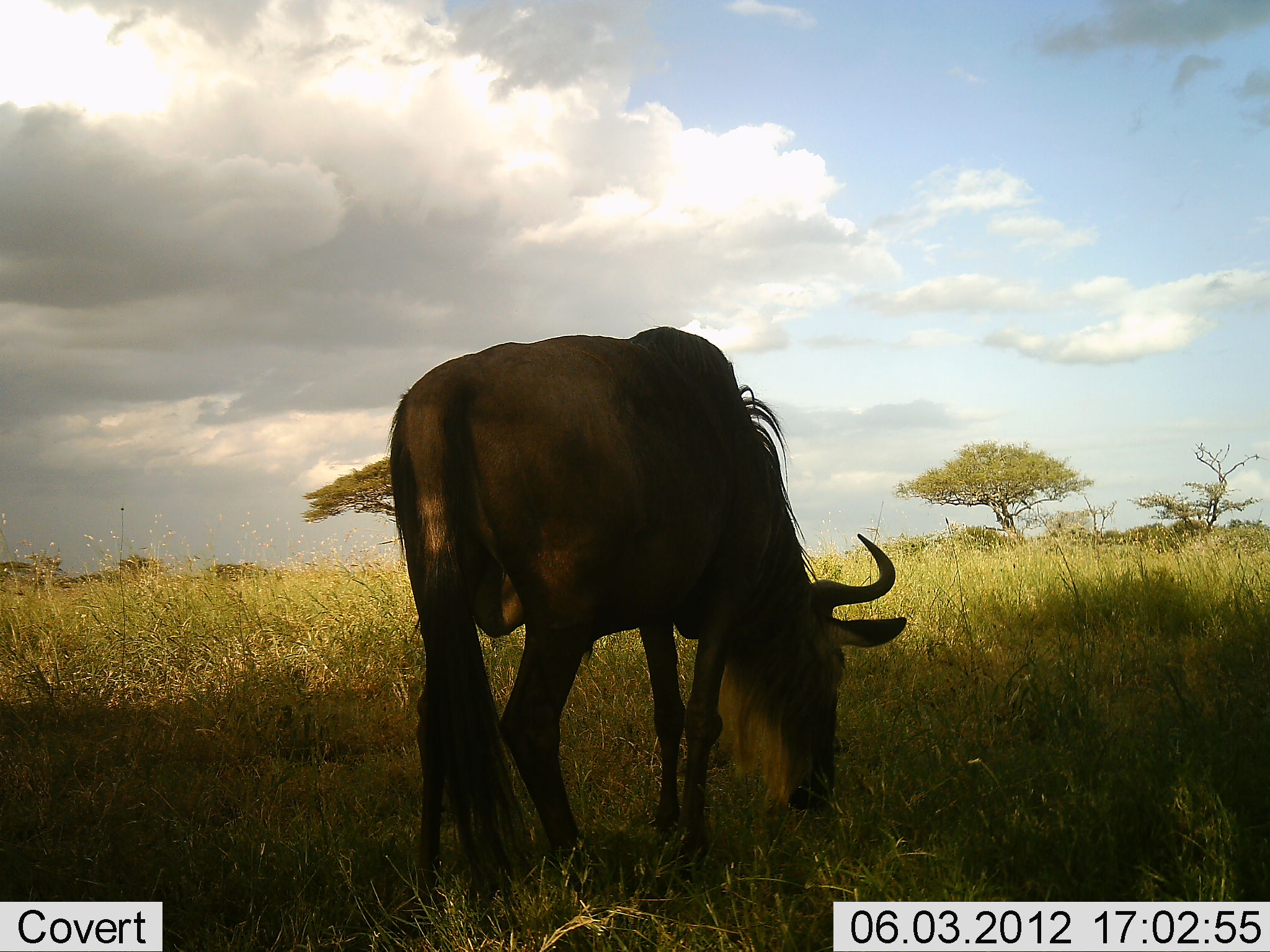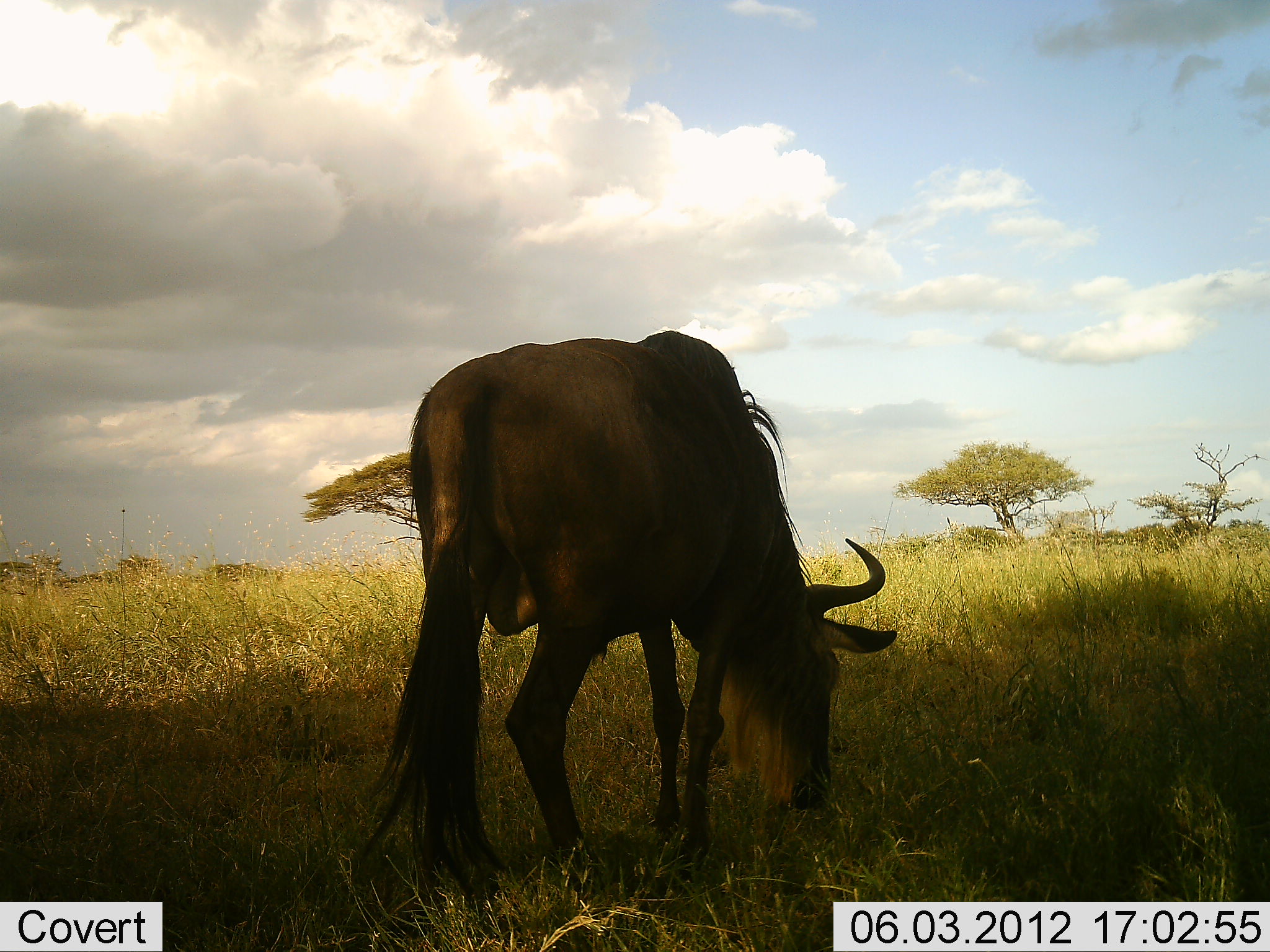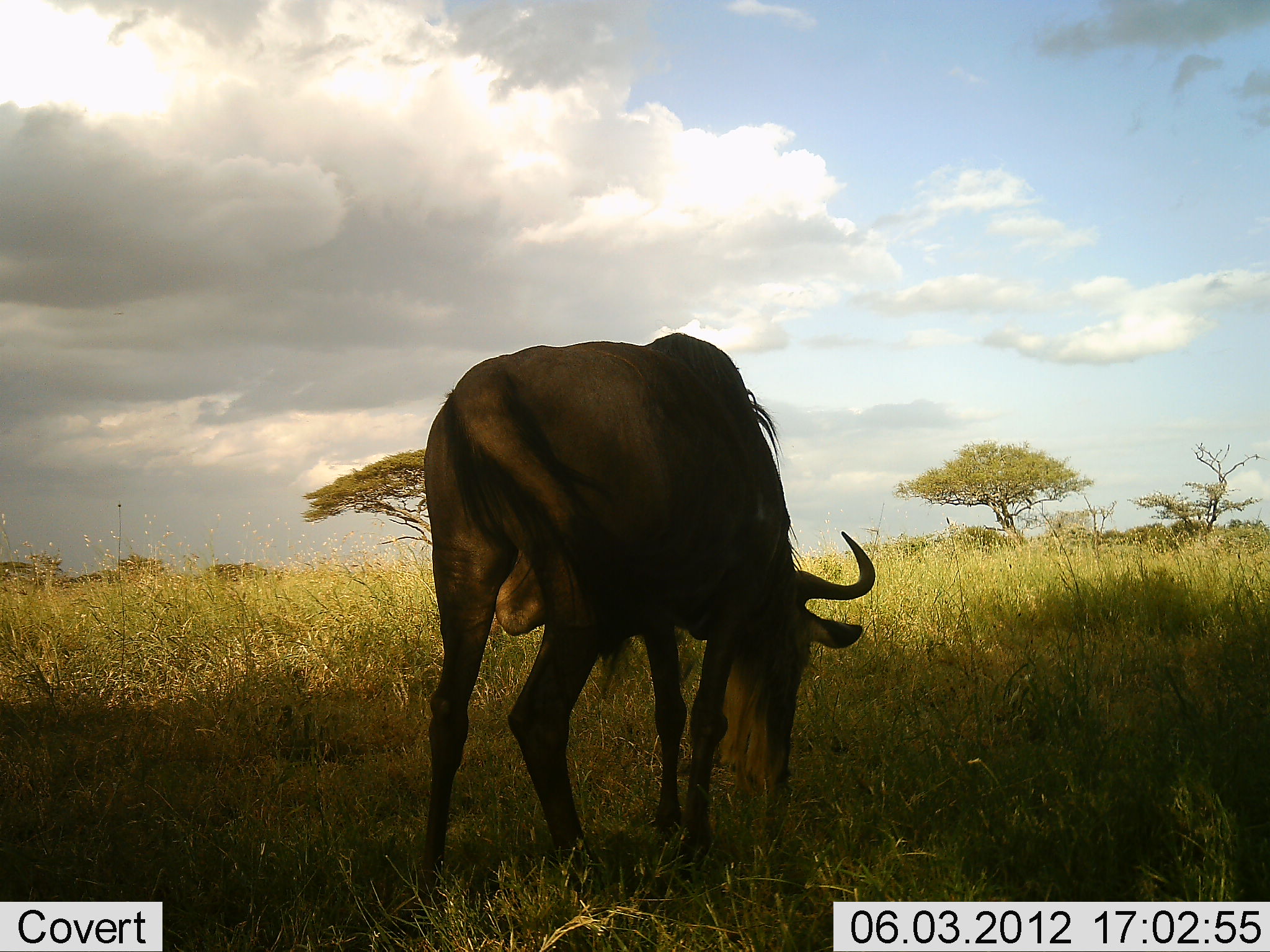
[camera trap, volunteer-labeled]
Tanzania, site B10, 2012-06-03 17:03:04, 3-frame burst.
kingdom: Animalia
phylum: Chordata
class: Mammalia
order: Artiodactyla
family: Bovidae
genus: Connochaetes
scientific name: Connochaetes taurinus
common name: blue wildebeest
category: wildebeest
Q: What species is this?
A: Wildebeest (blue wildebeest) (Connochaetes taurinus).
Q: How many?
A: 1.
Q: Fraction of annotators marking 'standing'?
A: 10%.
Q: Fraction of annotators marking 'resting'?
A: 0%.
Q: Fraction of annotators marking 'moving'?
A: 0%.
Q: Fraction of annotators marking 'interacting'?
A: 0%.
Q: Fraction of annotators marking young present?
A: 0%.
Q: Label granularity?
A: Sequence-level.